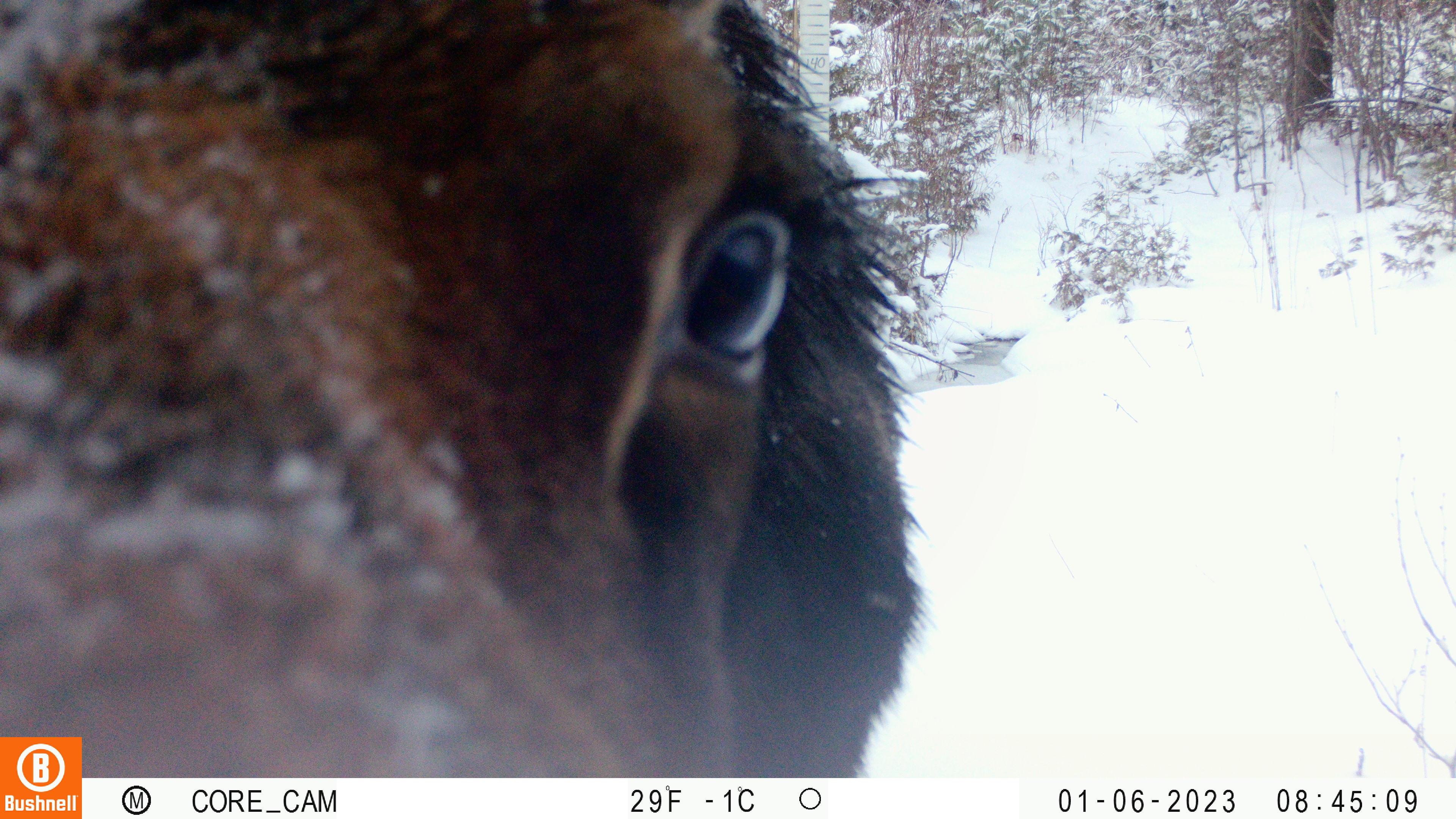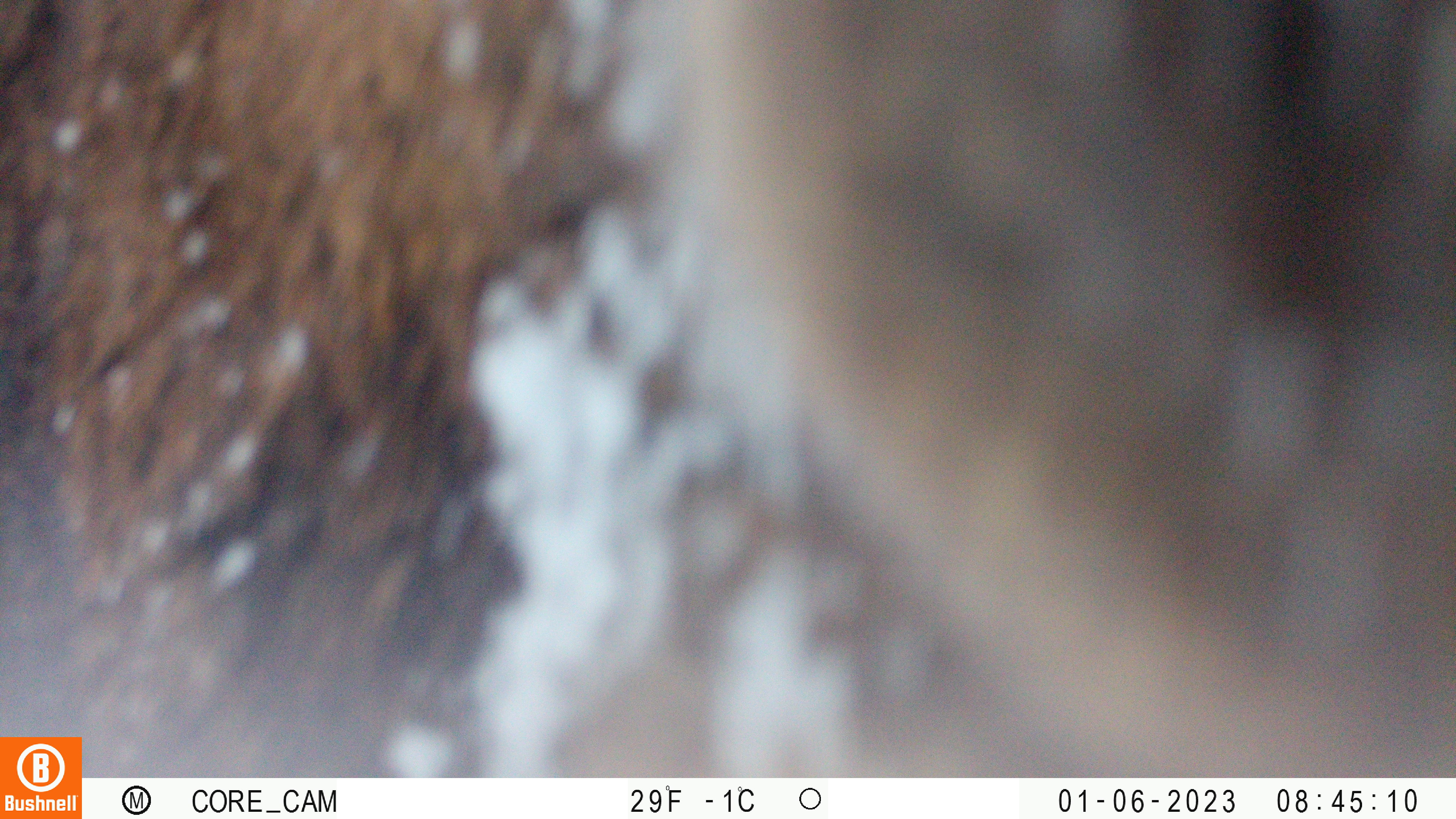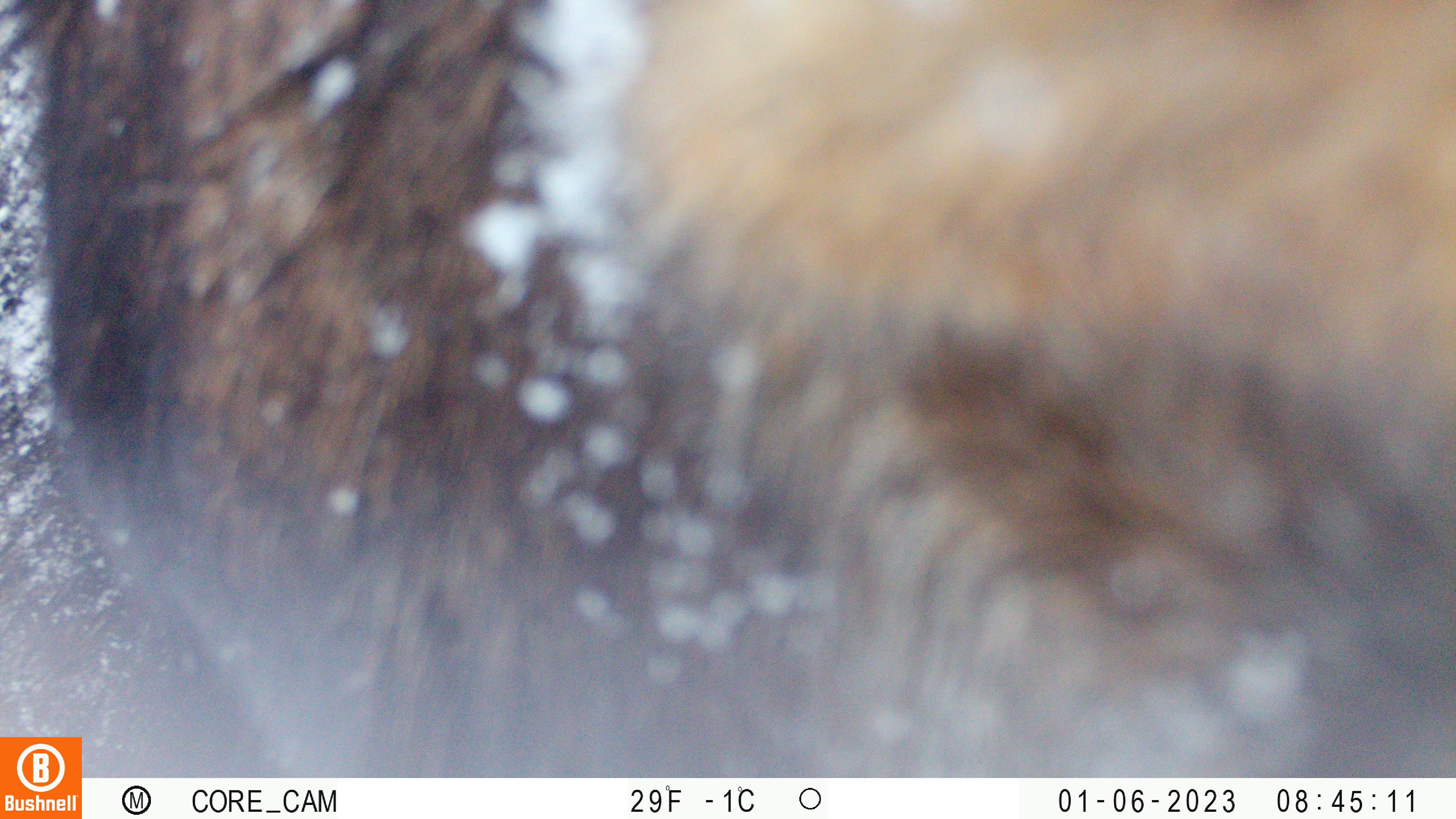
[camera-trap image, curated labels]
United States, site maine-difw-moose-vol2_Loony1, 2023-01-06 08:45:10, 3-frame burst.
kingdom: Animalia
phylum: Chordata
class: Mammalia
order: Artiodactyla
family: Cervidae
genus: Alces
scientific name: Alces alces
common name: moose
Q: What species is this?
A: Moose (Alces alces).